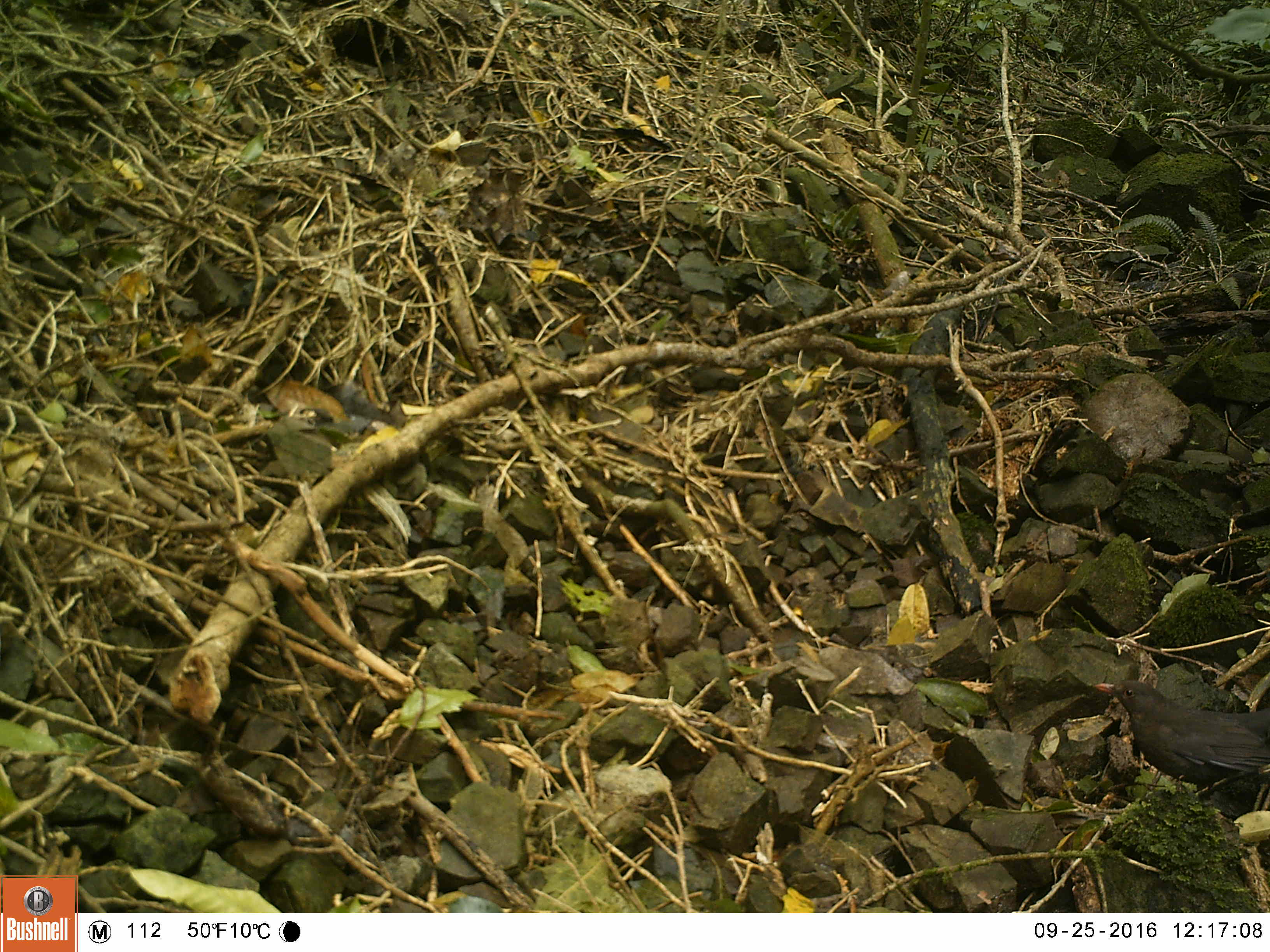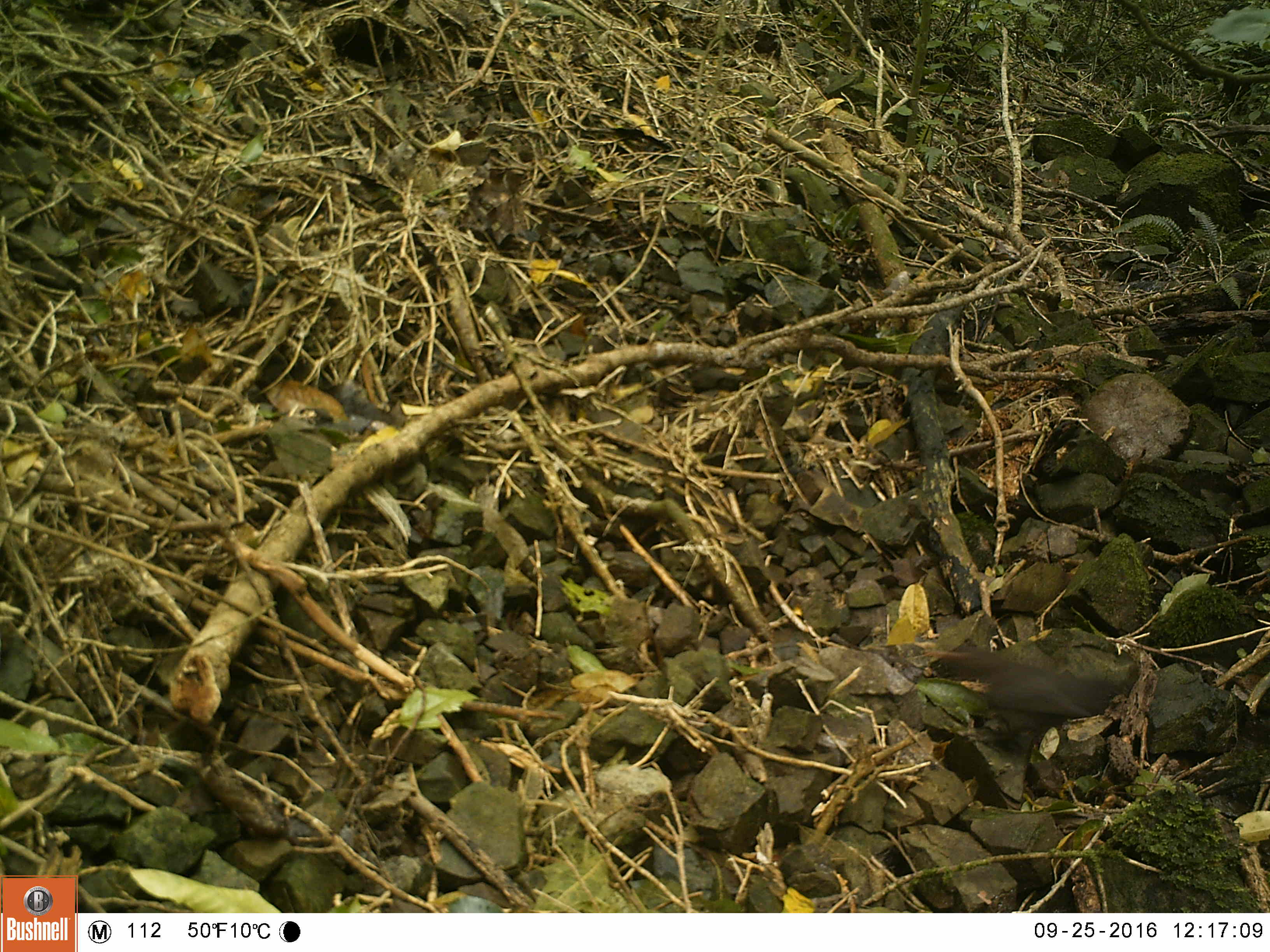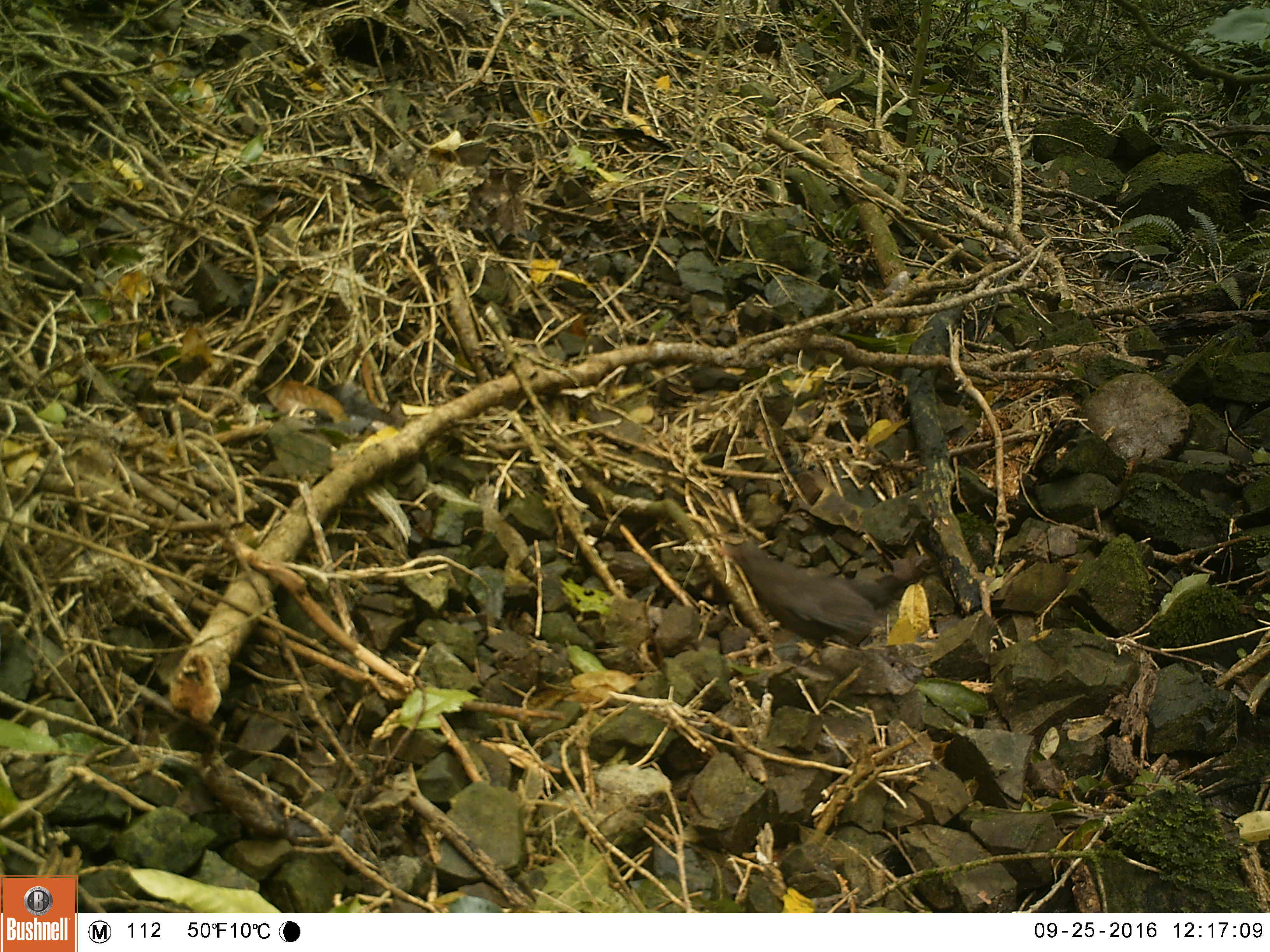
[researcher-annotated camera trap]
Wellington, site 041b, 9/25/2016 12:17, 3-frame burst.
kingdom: Animalia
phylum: Chordata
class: Aves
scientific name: Aves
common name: bird